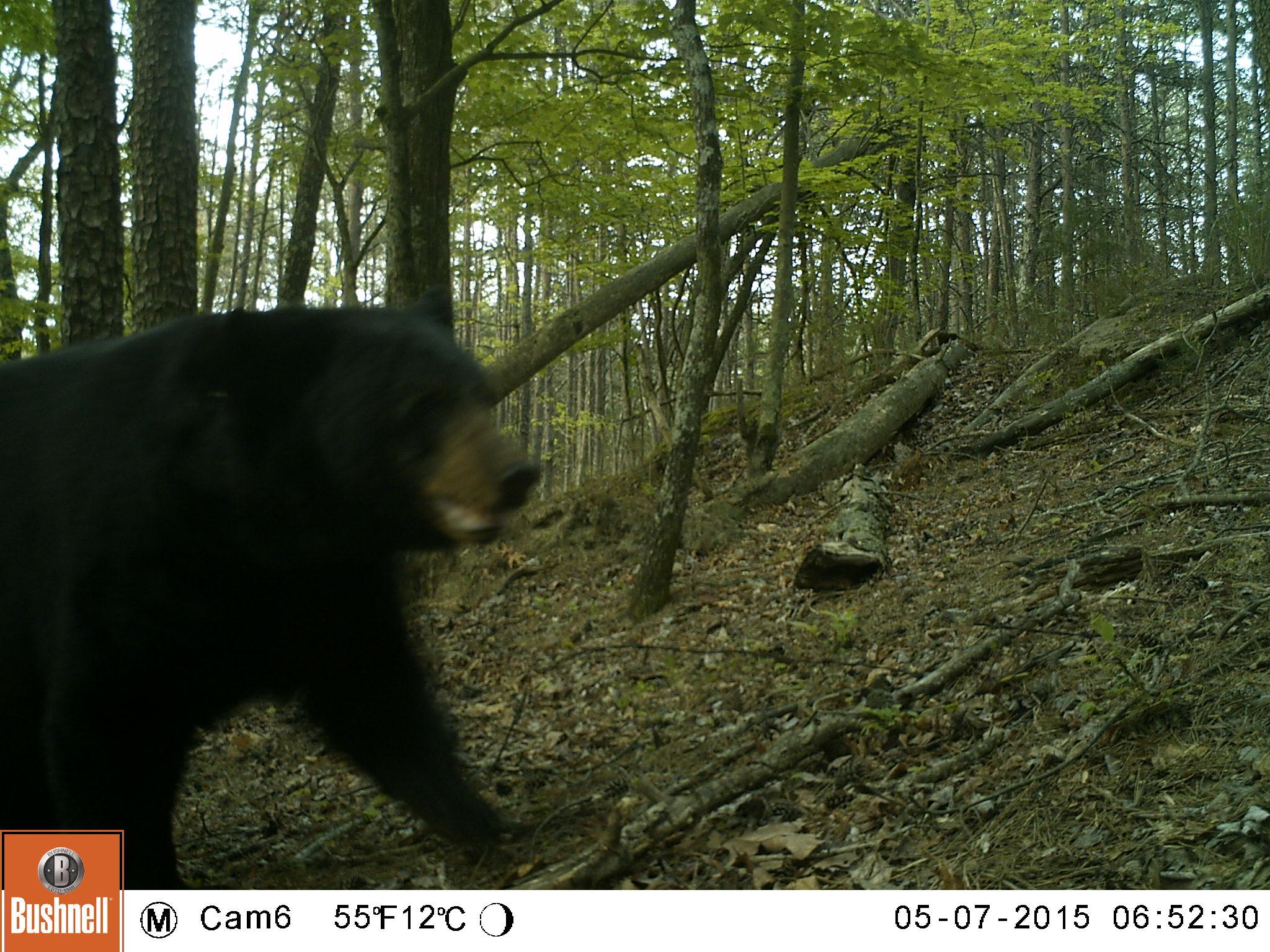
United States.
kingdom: Animalia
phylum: Chordata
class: Mammalia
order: Carnivora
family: Ursidae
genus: Ursus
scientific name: Ursus americanus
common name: american black bear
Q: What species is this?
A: American Black Bear (Ursus americanus).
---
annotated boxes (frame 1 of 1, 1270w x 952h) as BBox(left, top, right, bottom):
American Black Bear: BBox(0, 289, 576, 893)